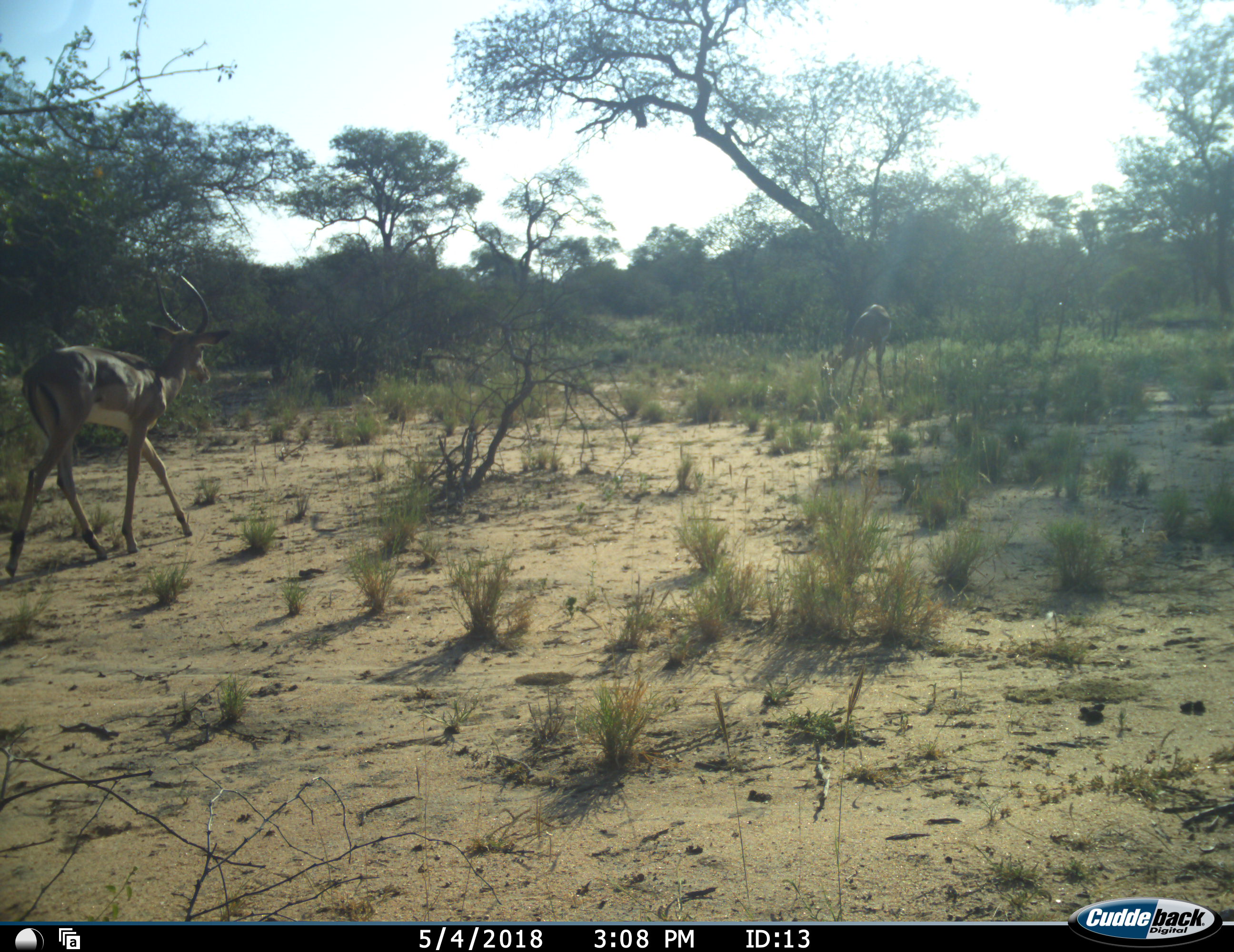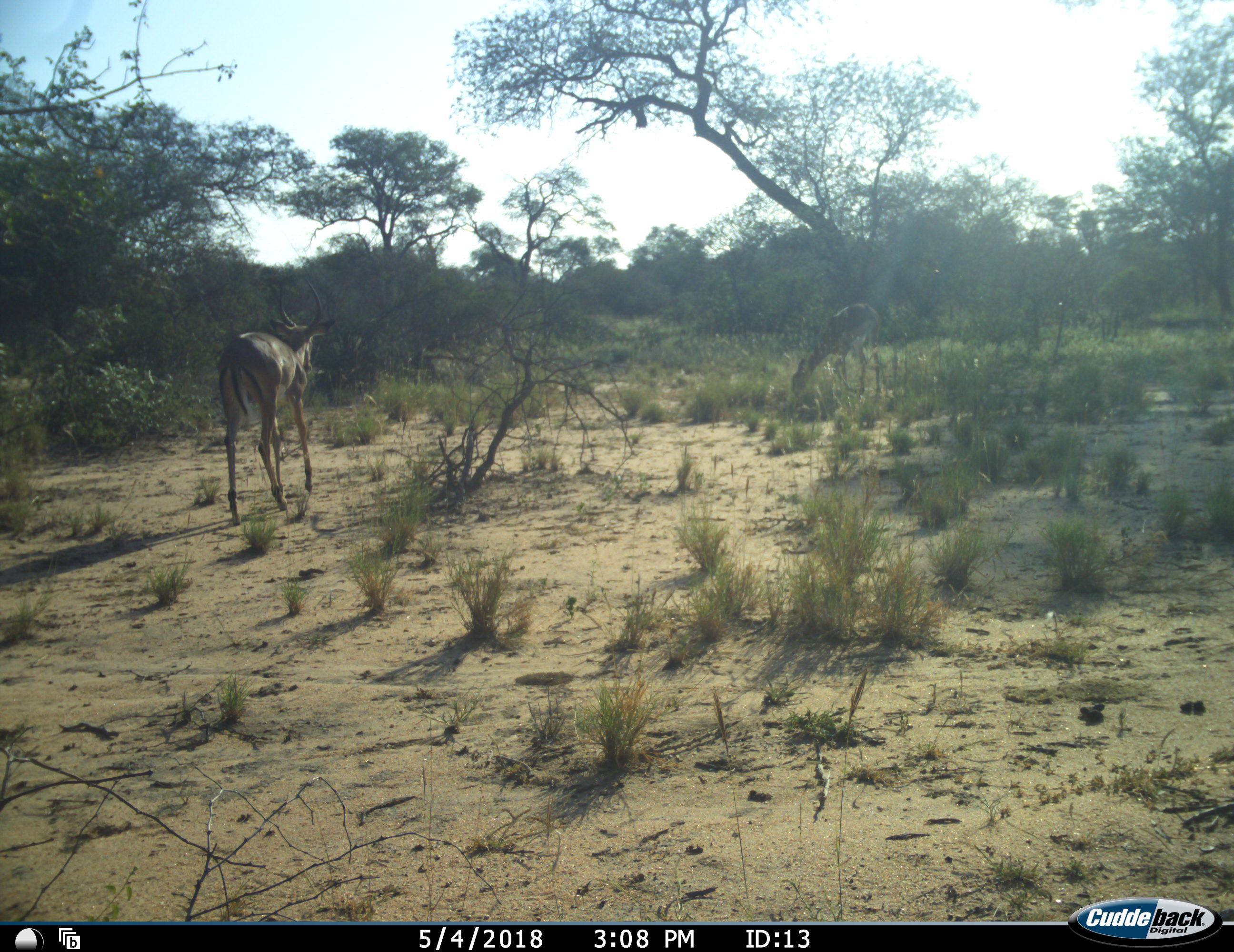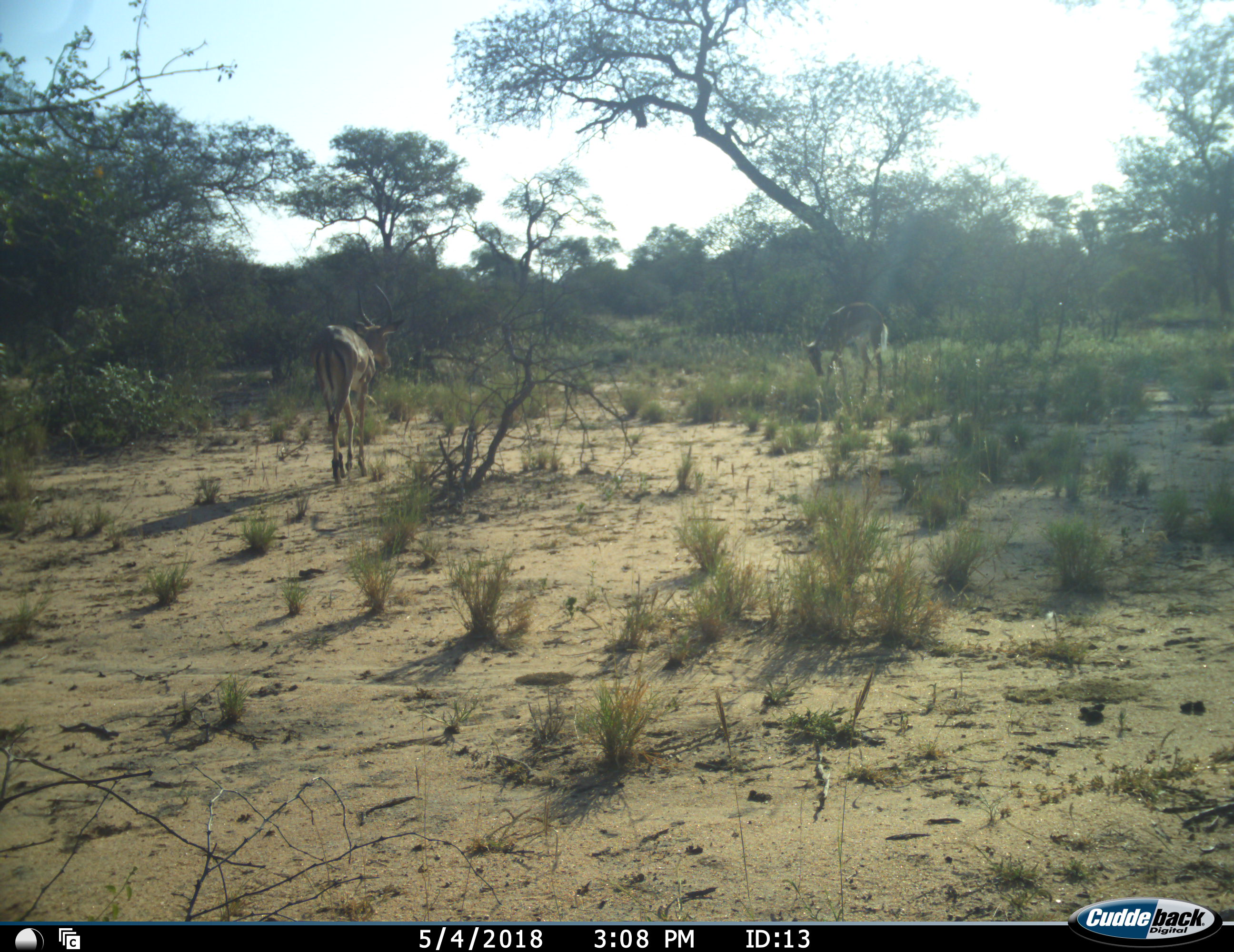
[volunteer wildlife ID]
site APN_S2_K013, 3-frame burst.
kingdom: Animalia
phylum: Chordata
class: Mammalia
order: Artiodactyla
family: Bovidae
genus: Aepyceros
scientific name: Aepyceros melampus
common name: impala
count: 2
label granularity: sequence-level